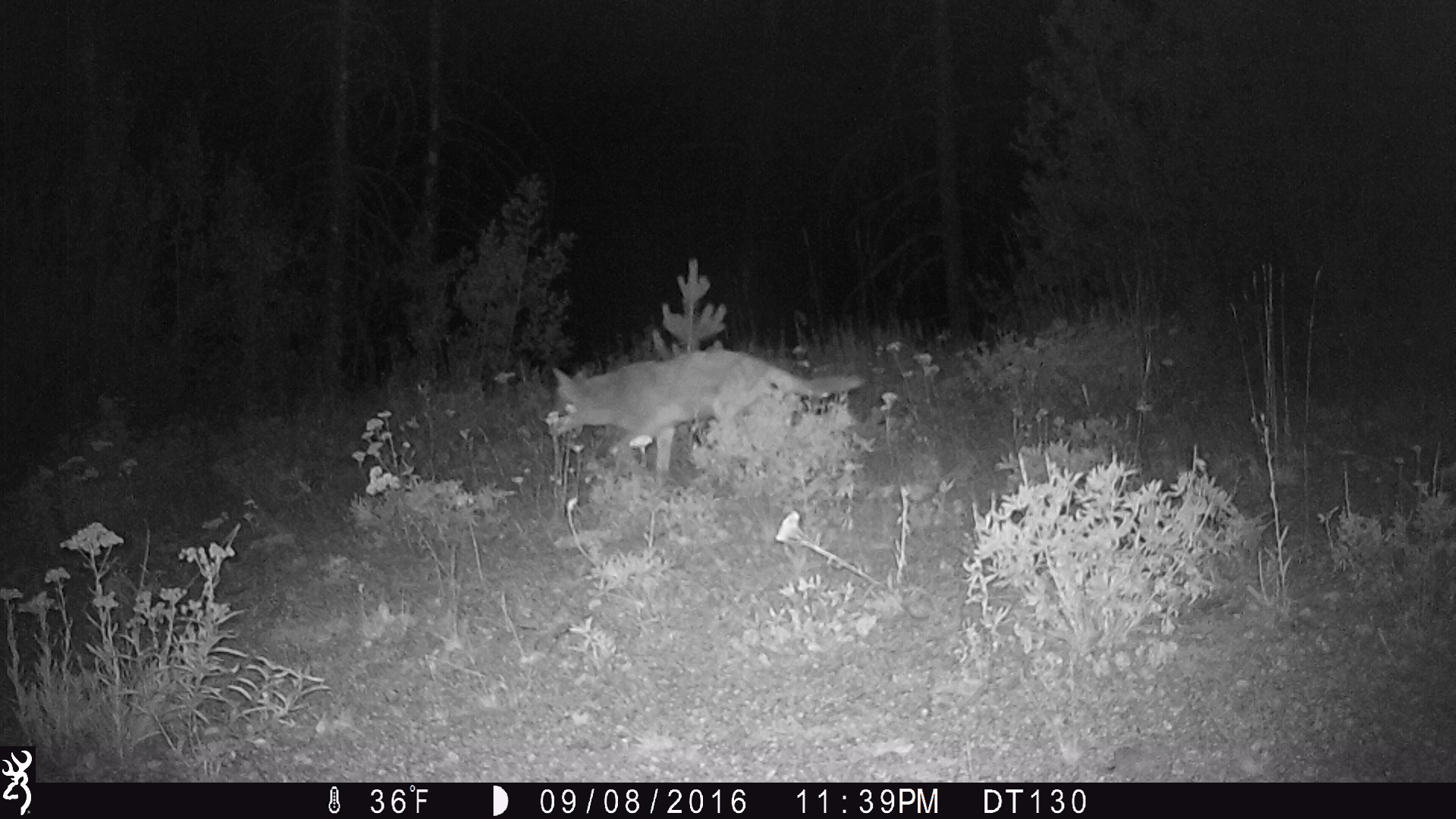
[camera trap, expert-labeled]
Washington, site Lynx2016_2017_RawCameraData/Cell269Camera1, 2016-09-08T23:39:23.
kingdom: Animalia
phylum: Chordata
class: Mammalia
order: Carnivora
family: Canidae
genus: Canis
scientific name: Canis latrans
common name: coyote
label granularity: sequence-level